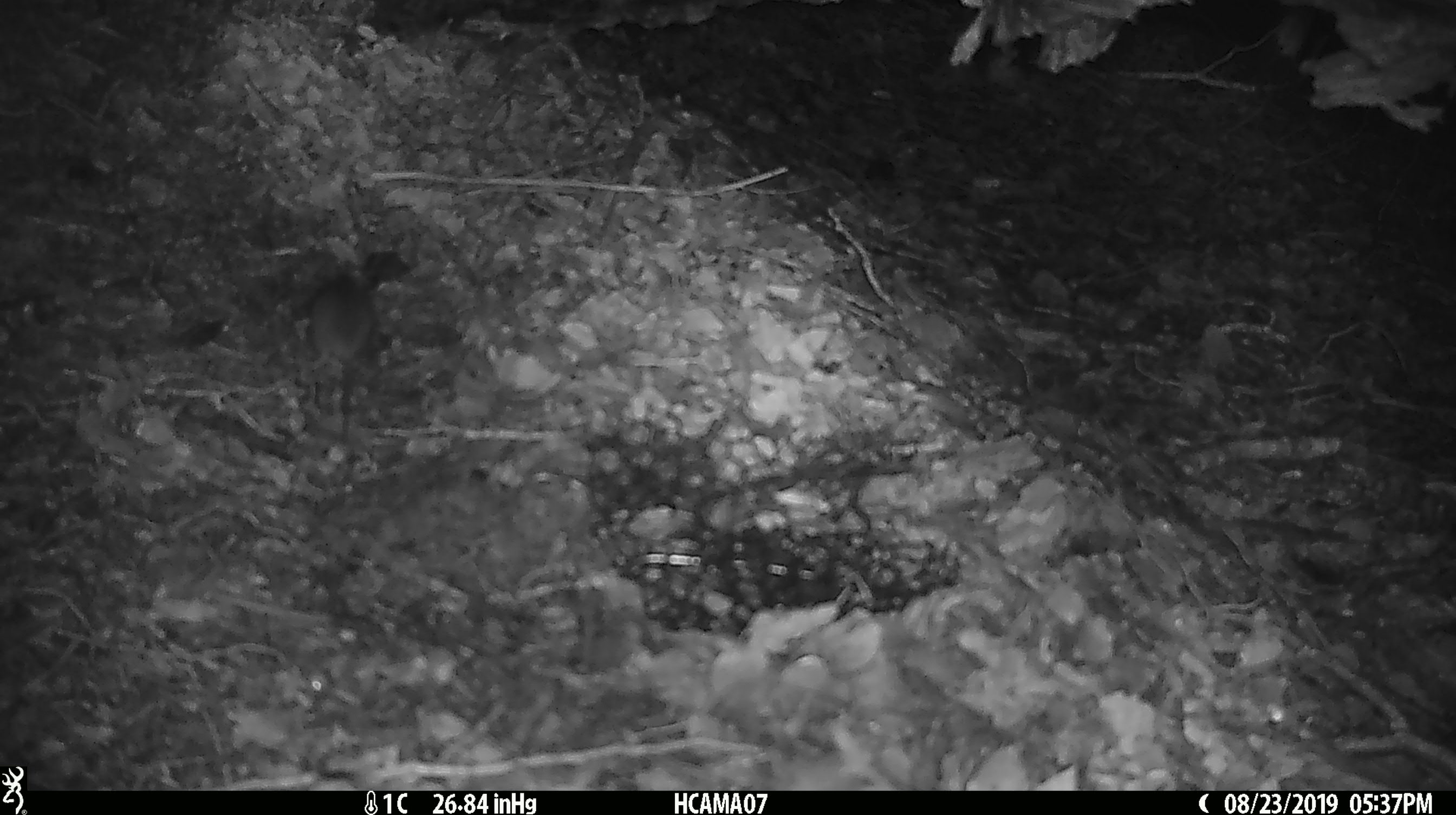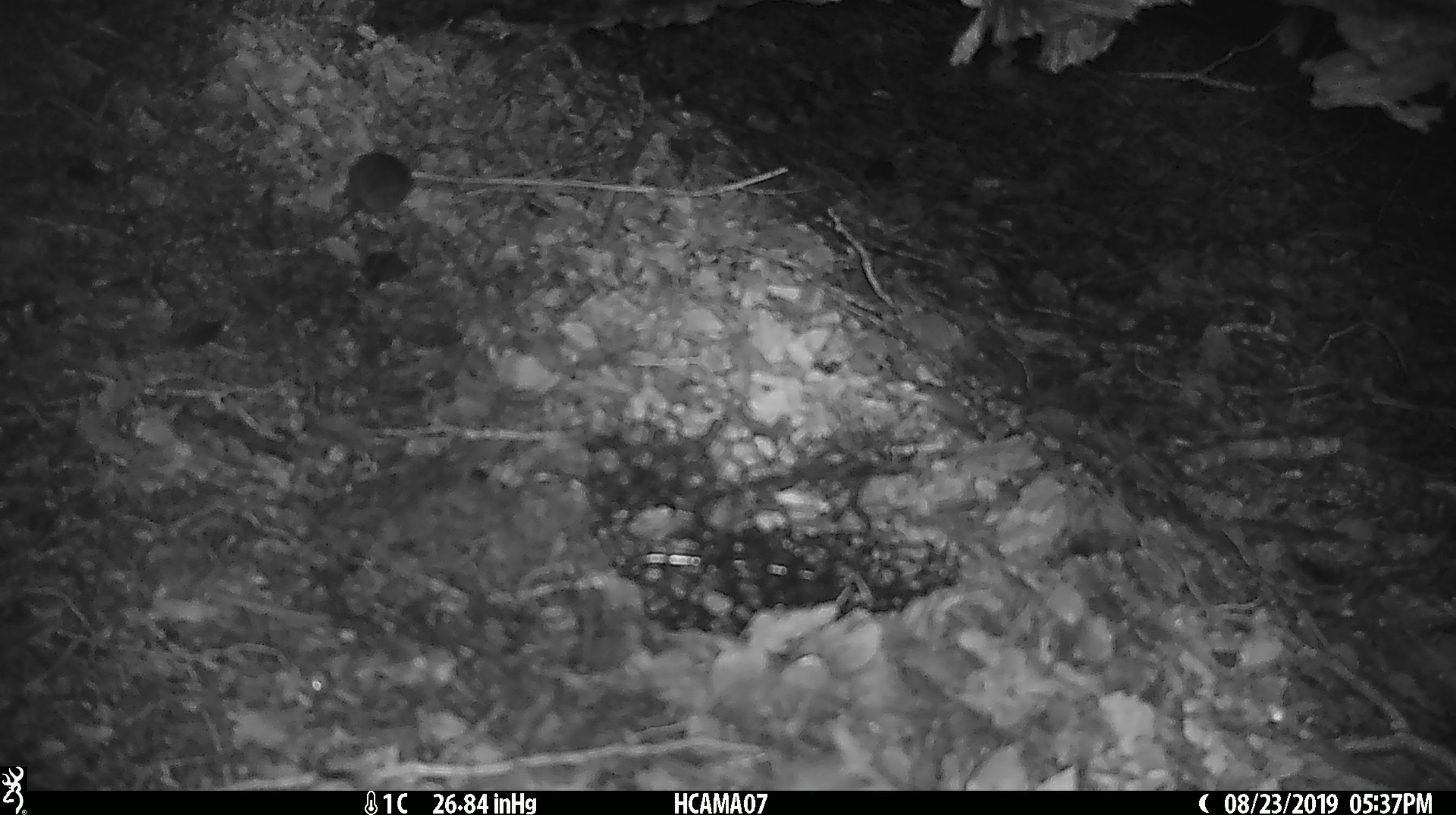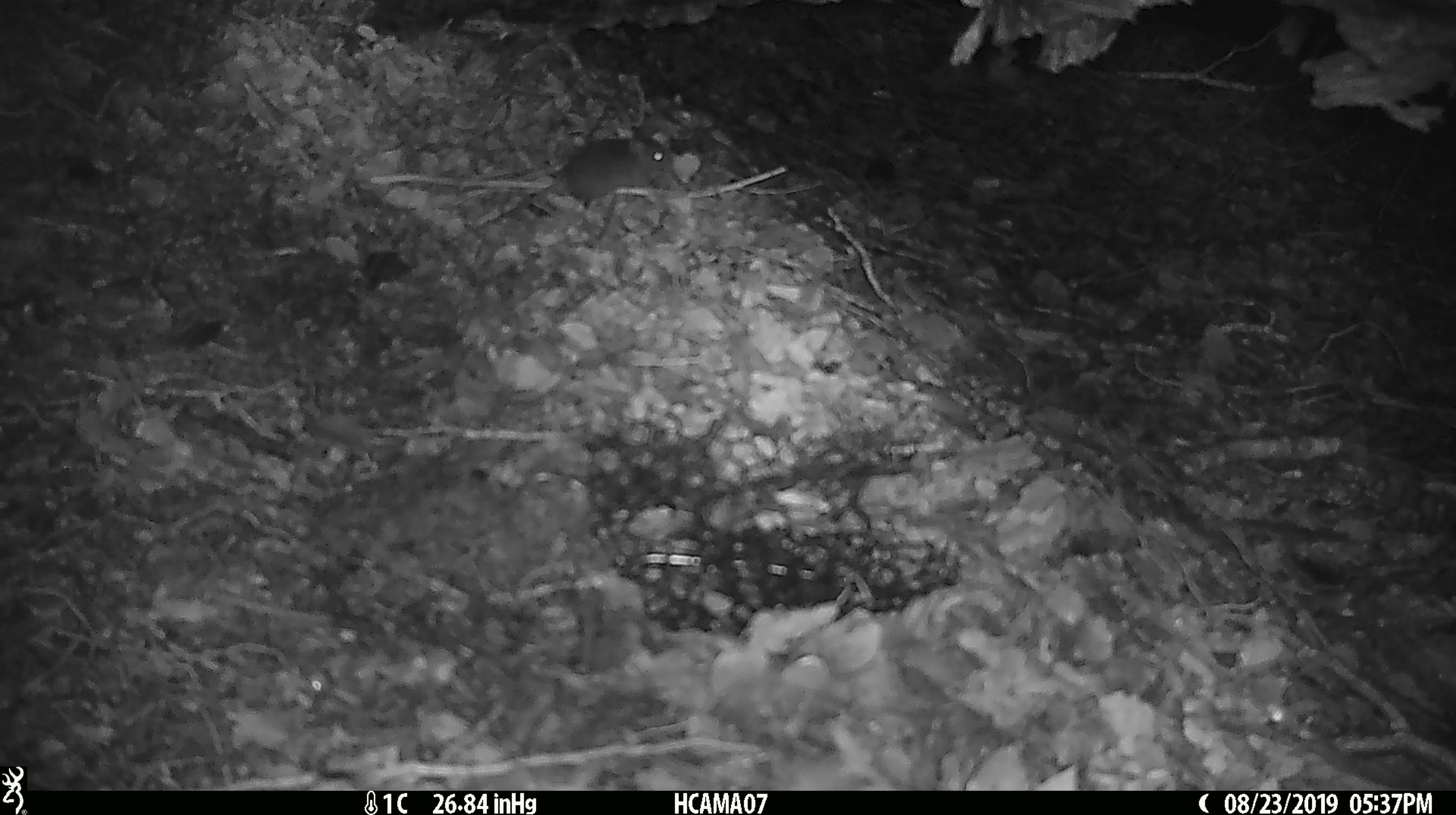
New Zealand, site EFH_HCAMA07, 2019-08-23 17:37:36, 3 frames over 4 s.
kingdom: Animalia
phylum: Chordata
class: Mammalia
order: Rodentia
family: Muridae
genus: Mus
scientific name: Mus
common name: mouse